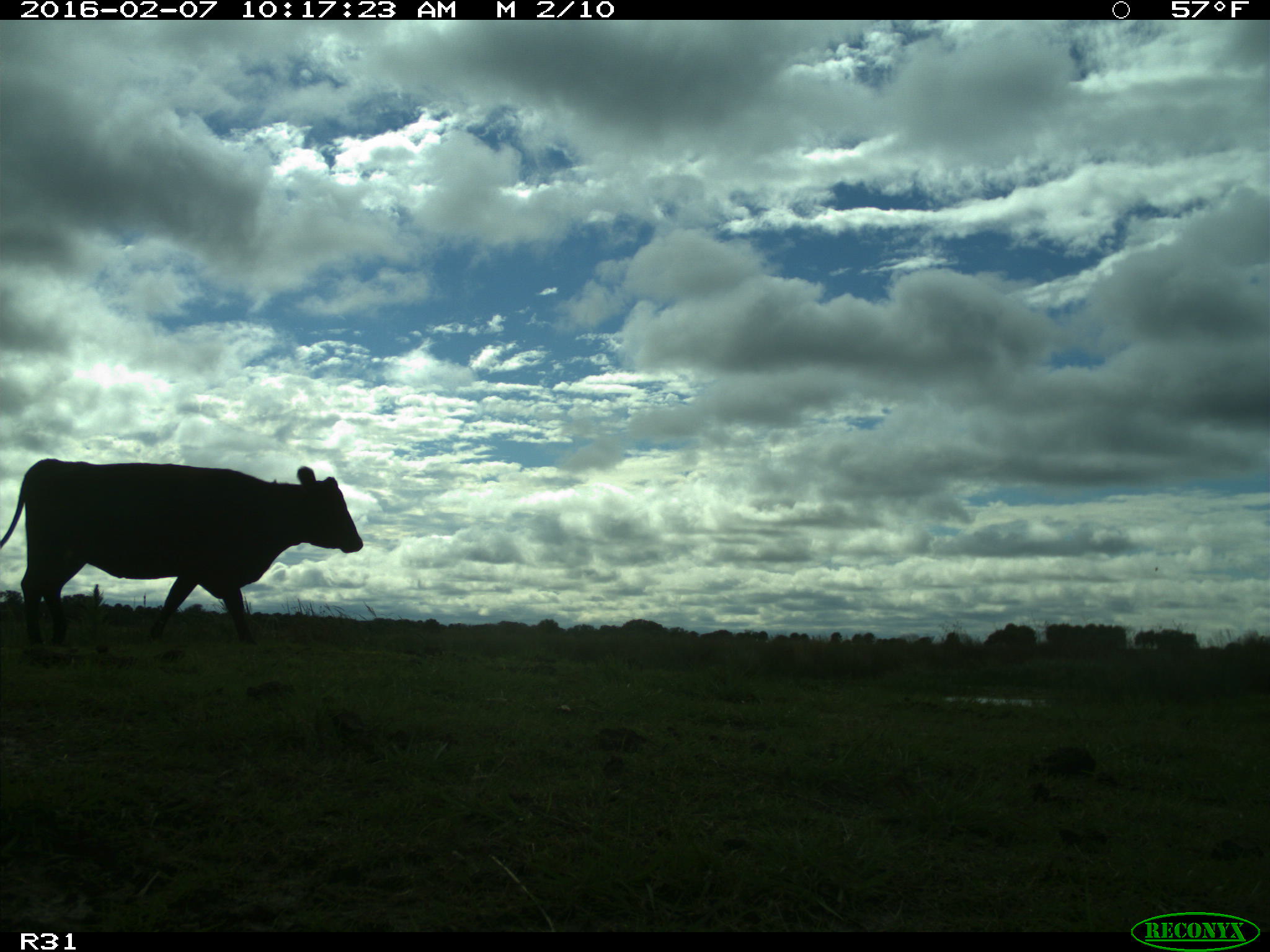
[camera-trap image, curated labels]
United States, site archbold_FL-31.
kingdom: Animalia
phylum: Chordata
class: Mammalia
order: Artiodactyla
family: Bovidae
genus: Bos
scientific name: Bos taurus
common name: domestic cow